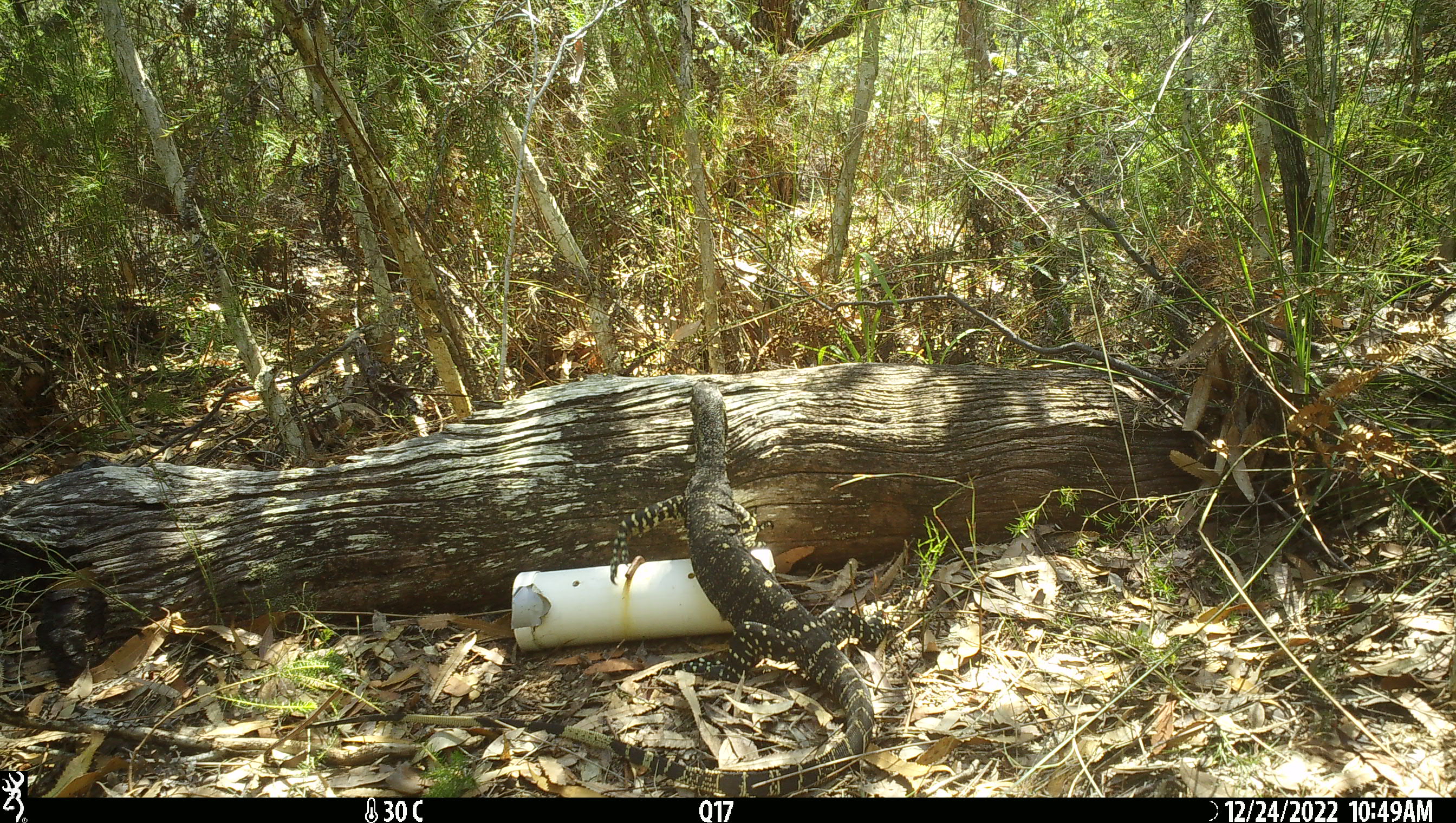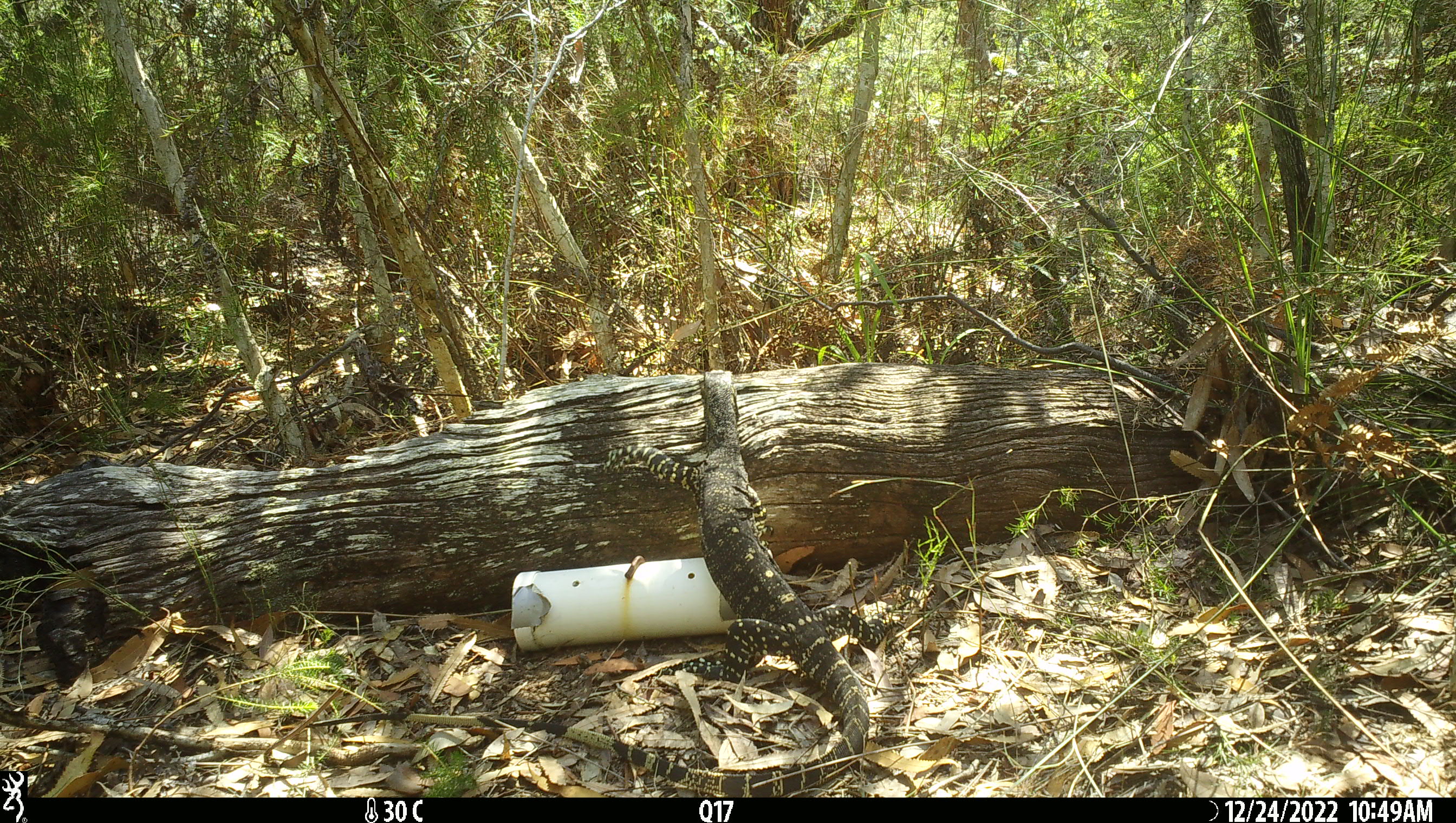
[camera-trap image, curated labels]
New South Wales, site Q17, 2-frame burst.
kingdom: Animalia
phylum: Chordata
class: Reptilia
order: Squamata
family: Varanidae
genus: Varanus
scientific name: Varanus varius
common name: lace monitor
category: goanna